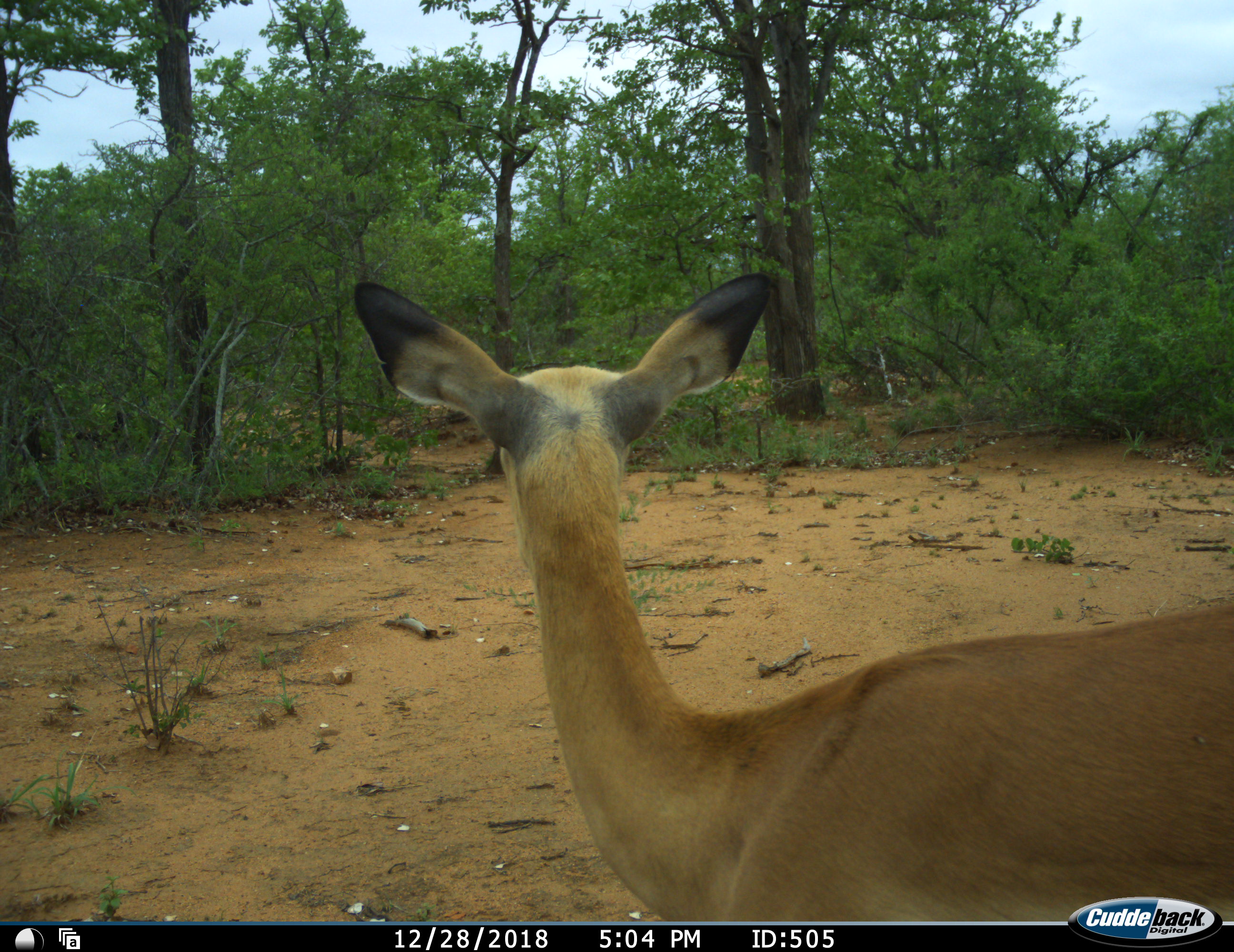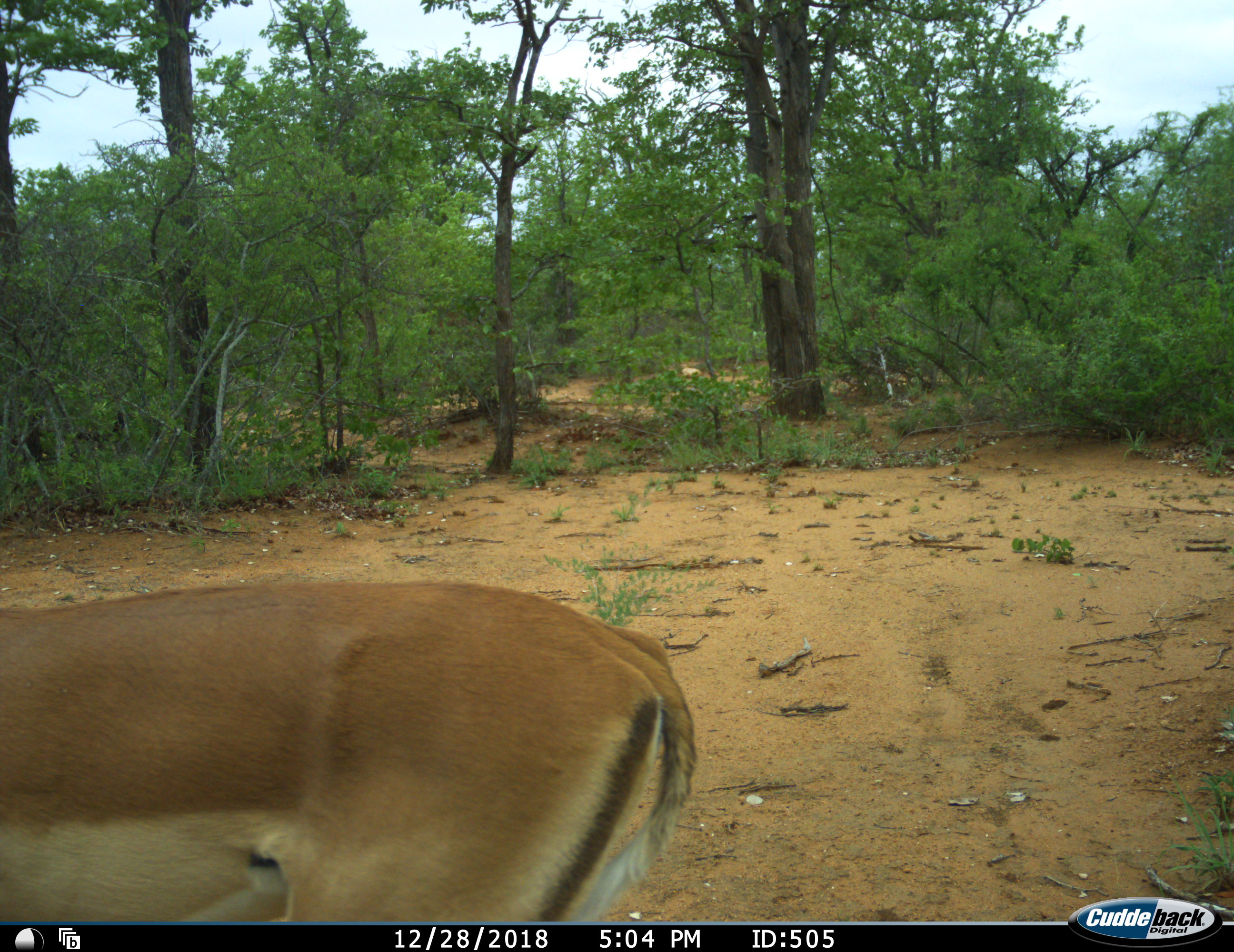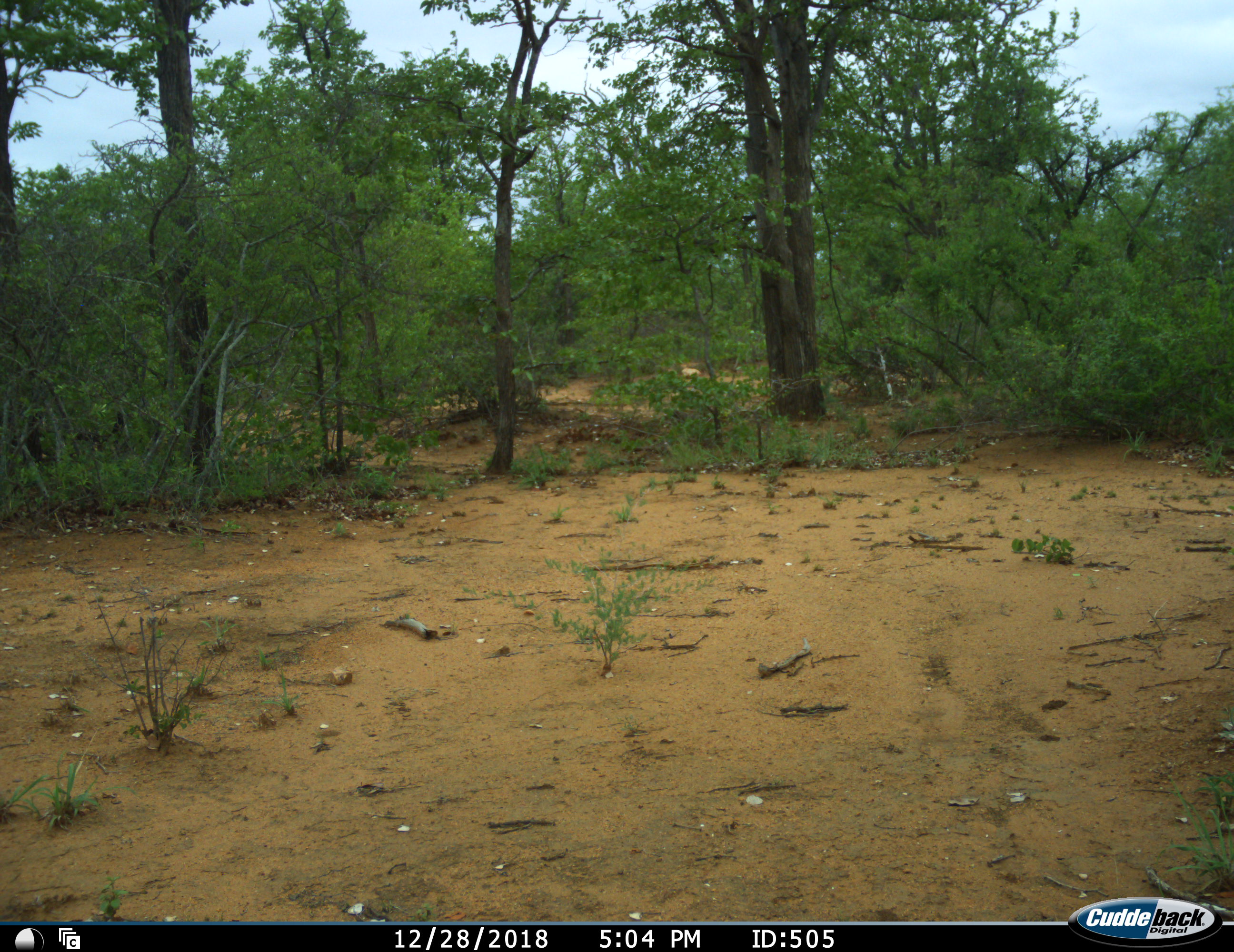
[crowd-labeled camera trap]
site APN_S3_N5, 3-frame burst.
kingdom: Animalia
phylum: Chordata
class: Mammalia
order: Artiodactyla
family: Bovidae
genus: Aepyceros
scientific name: Aepyceros melampus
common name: impala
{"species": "impala (Aepyceros melampus)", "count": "1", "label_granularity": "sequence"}